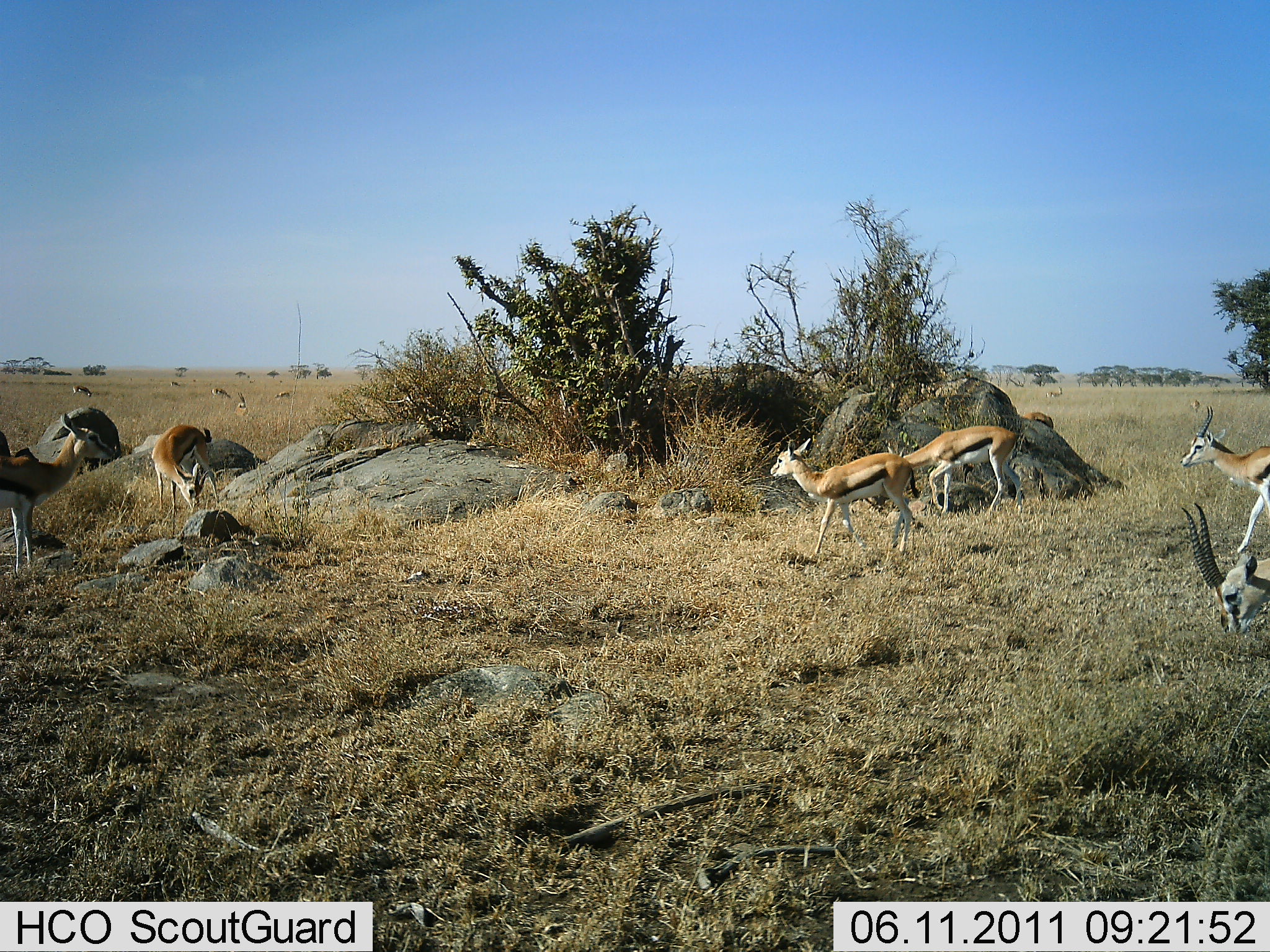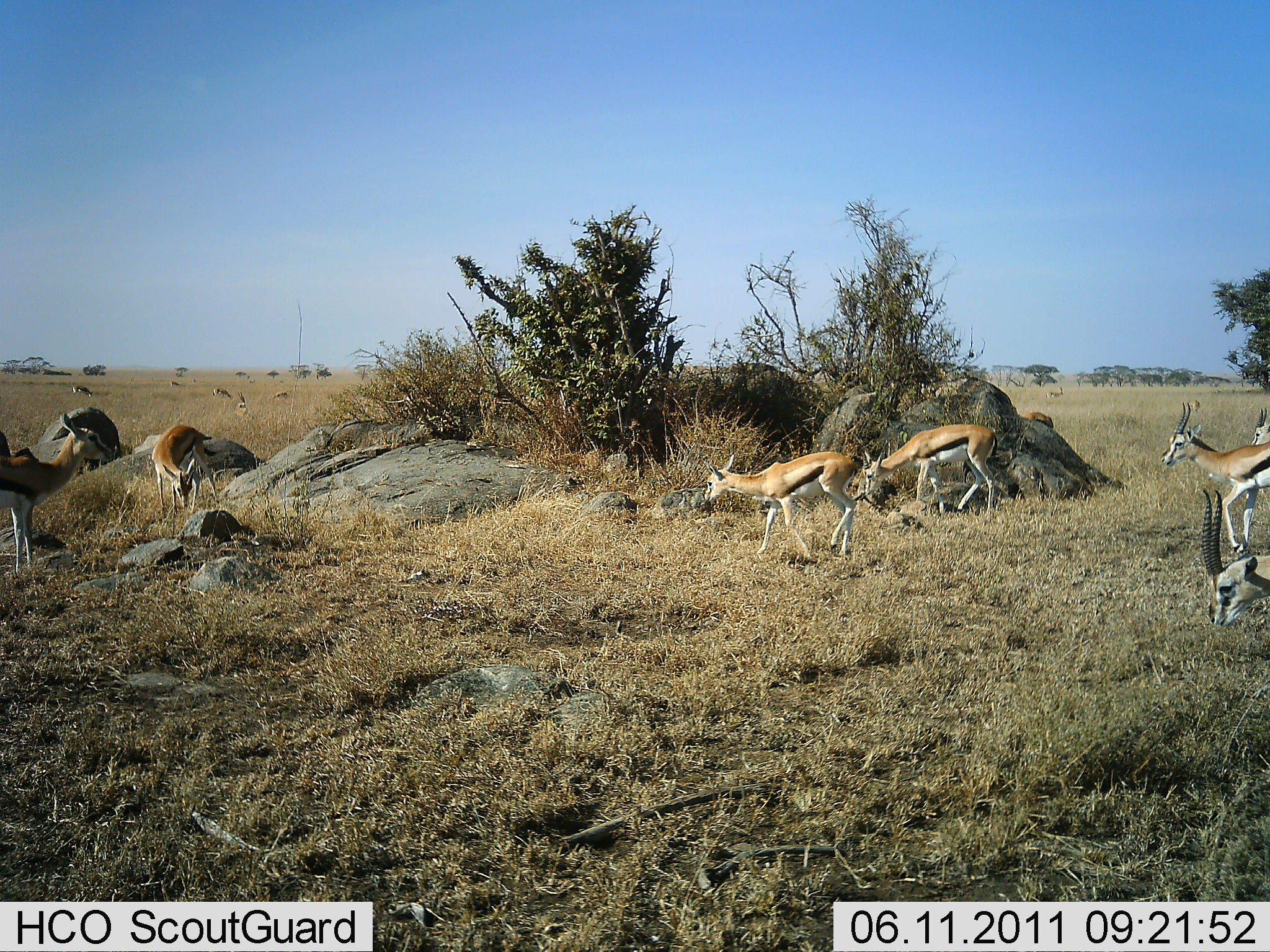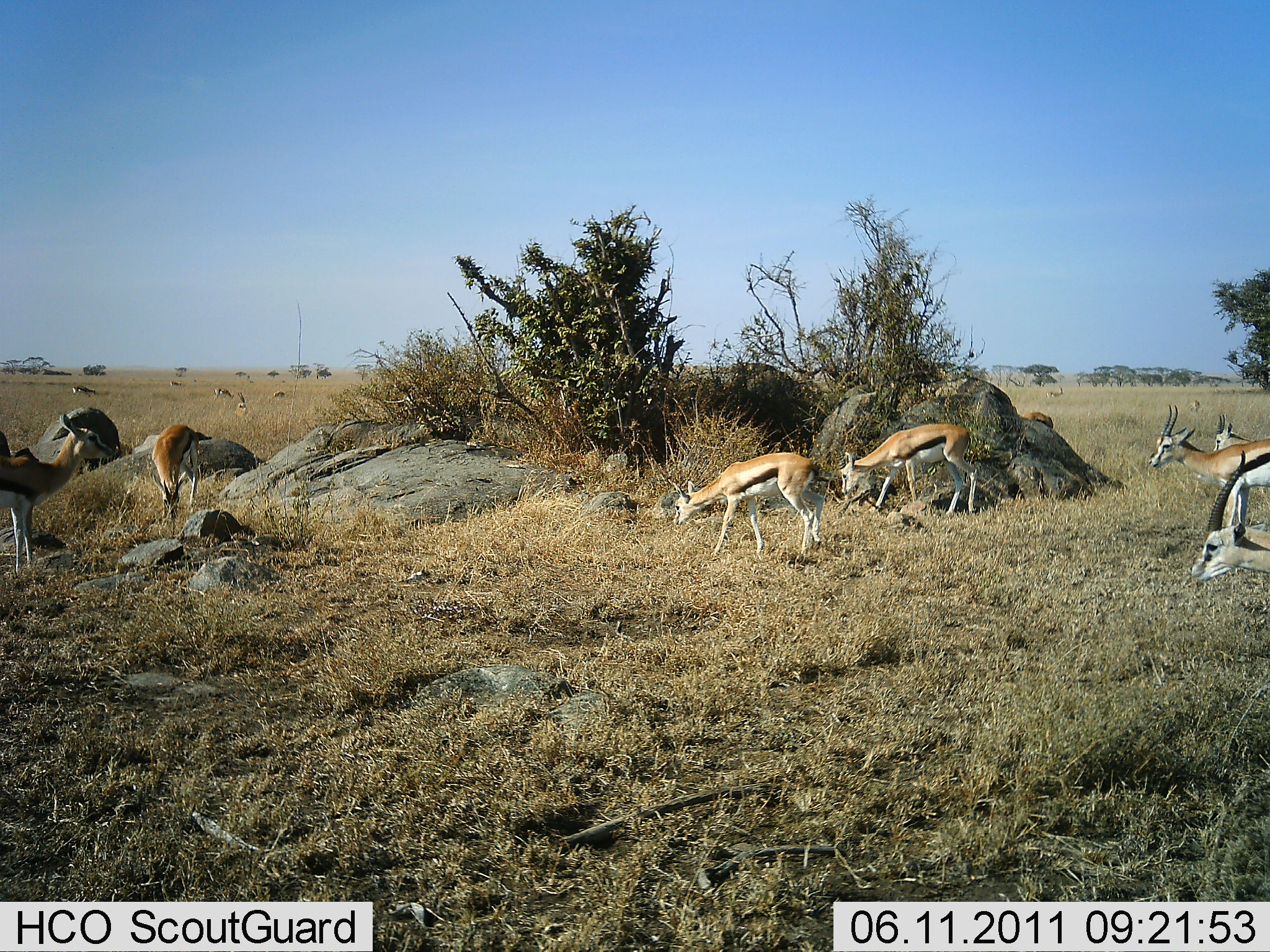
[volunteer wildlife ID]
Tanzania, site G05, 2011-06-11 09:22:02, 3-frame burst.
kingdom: Animalia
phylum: Chordata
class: Mammalia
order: Artiodactyla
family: Bovidae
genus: Eudorcas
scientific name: Eudorcas thomsonii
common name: thomson's gazelle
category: gazellethomsons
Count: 11-50.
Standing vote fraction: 67%.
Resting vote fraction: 0%.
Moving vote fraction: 44%.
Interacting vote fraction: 0%.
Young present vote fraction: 0%.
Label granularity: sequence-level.